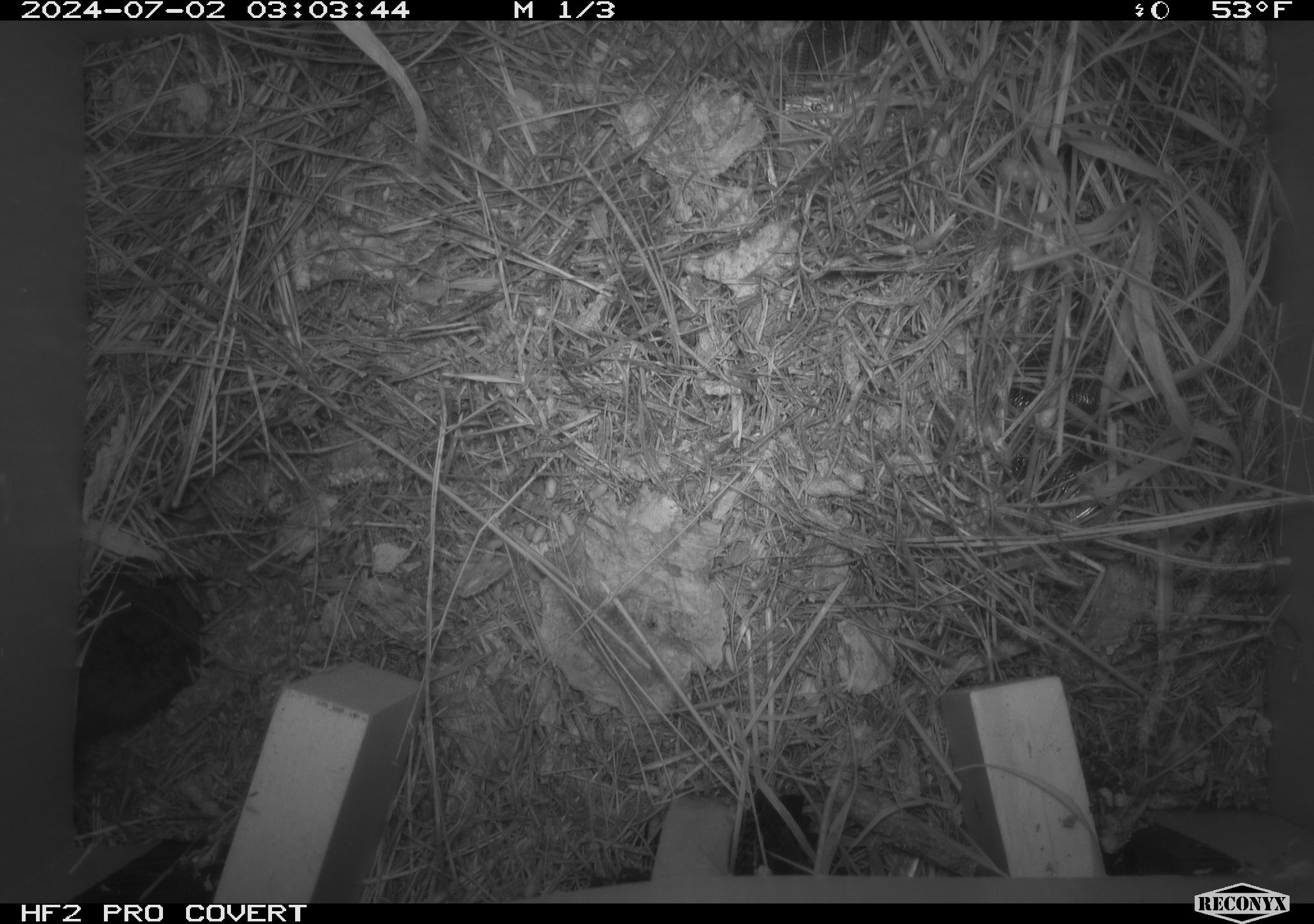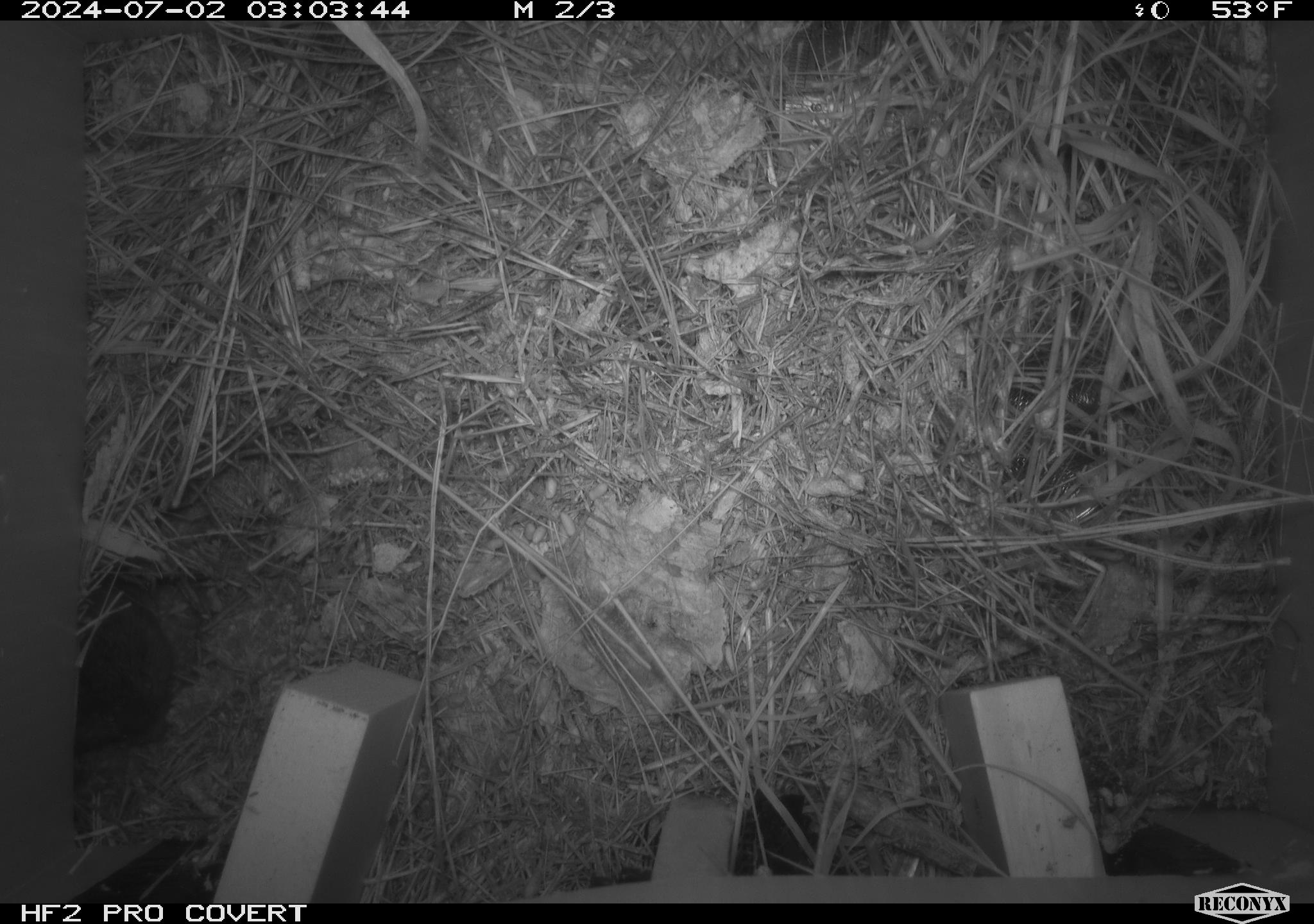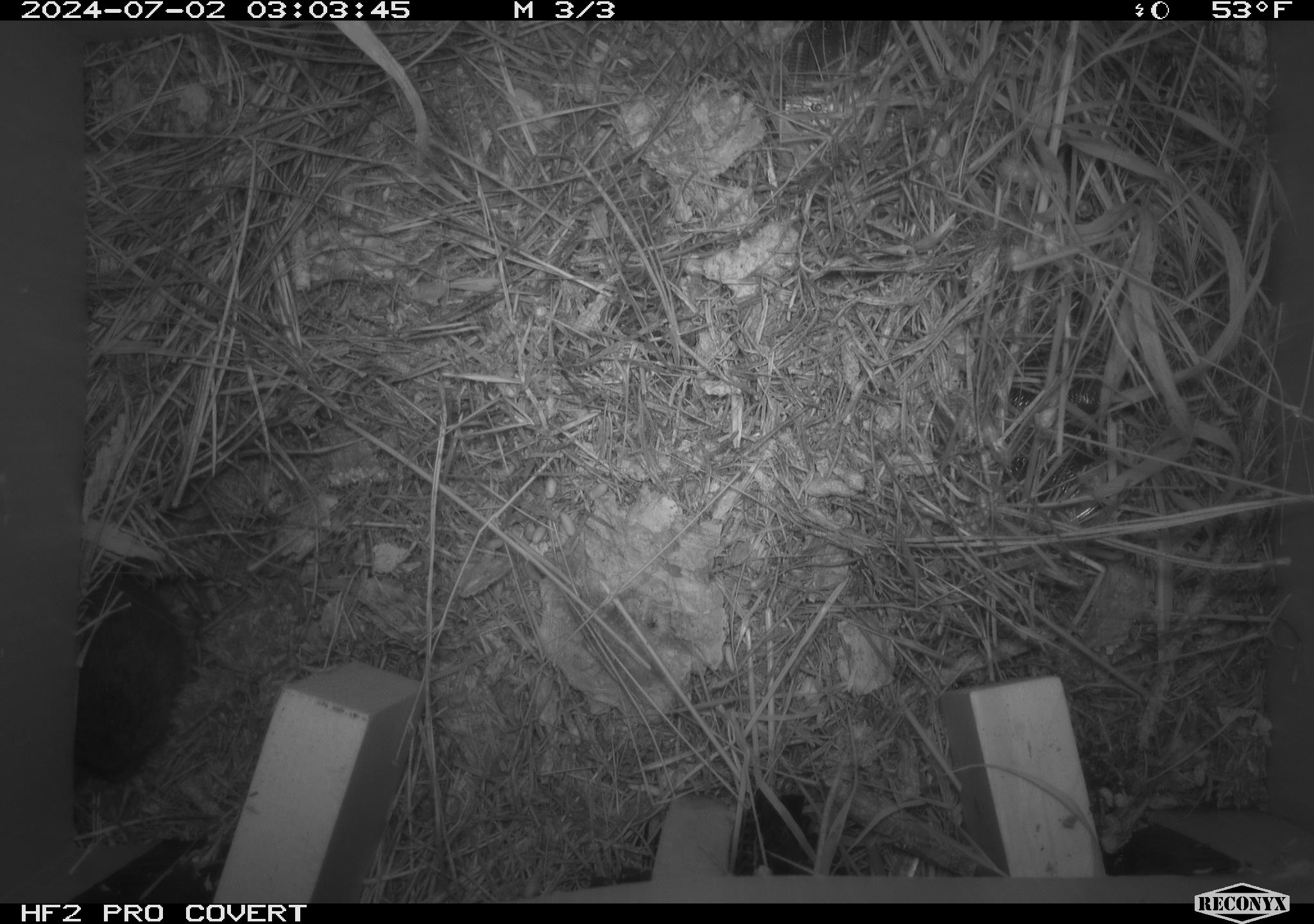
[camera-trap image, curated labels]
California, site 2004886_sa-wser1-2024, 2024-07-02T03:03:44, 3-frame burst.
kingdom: Animalia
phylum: Chordata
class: Mammalia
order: Rodentia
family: Cricetidae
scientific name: Arvicolinae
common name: voles, lemmings, and muskrats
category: arvicolinae subfamily